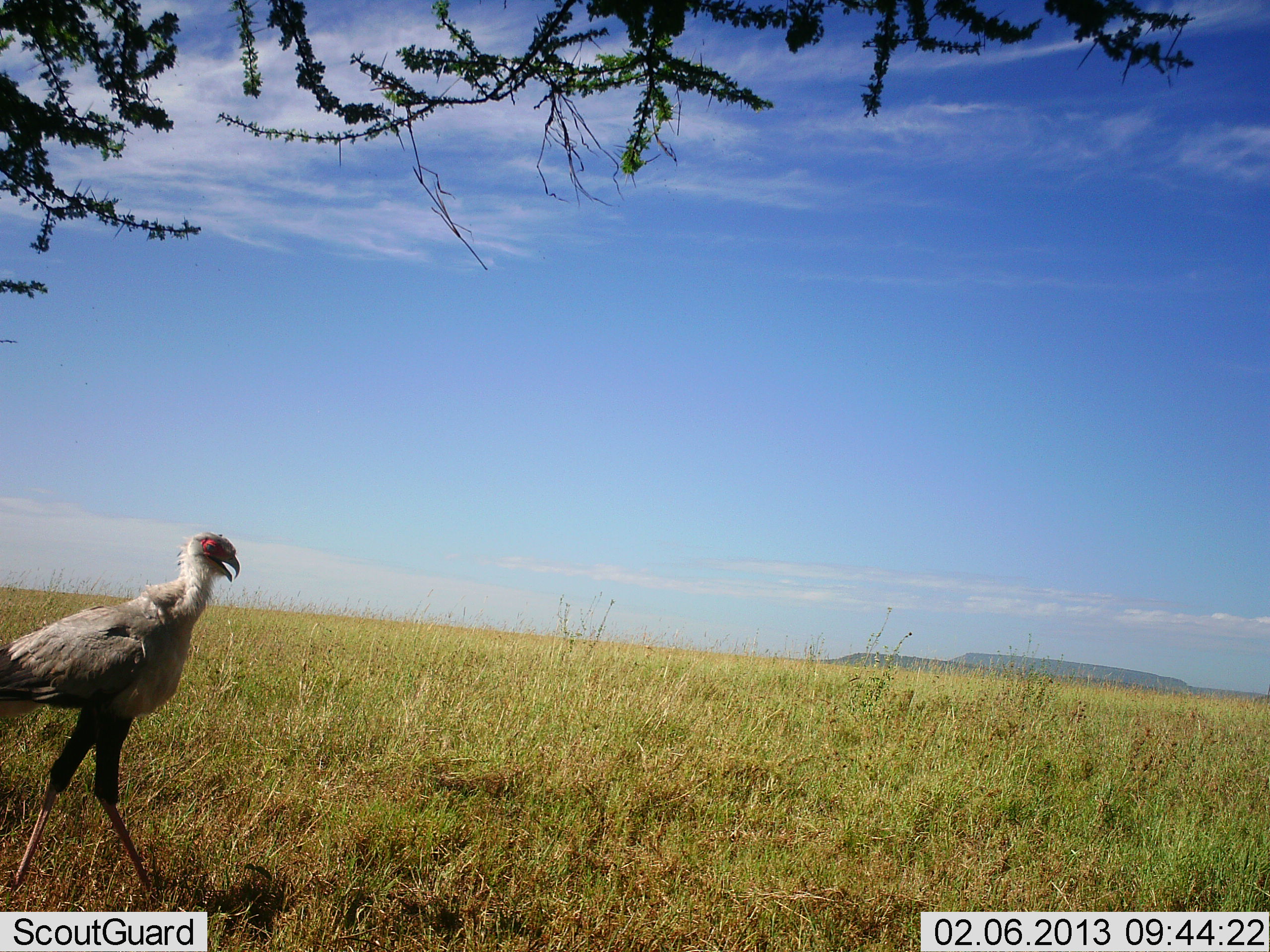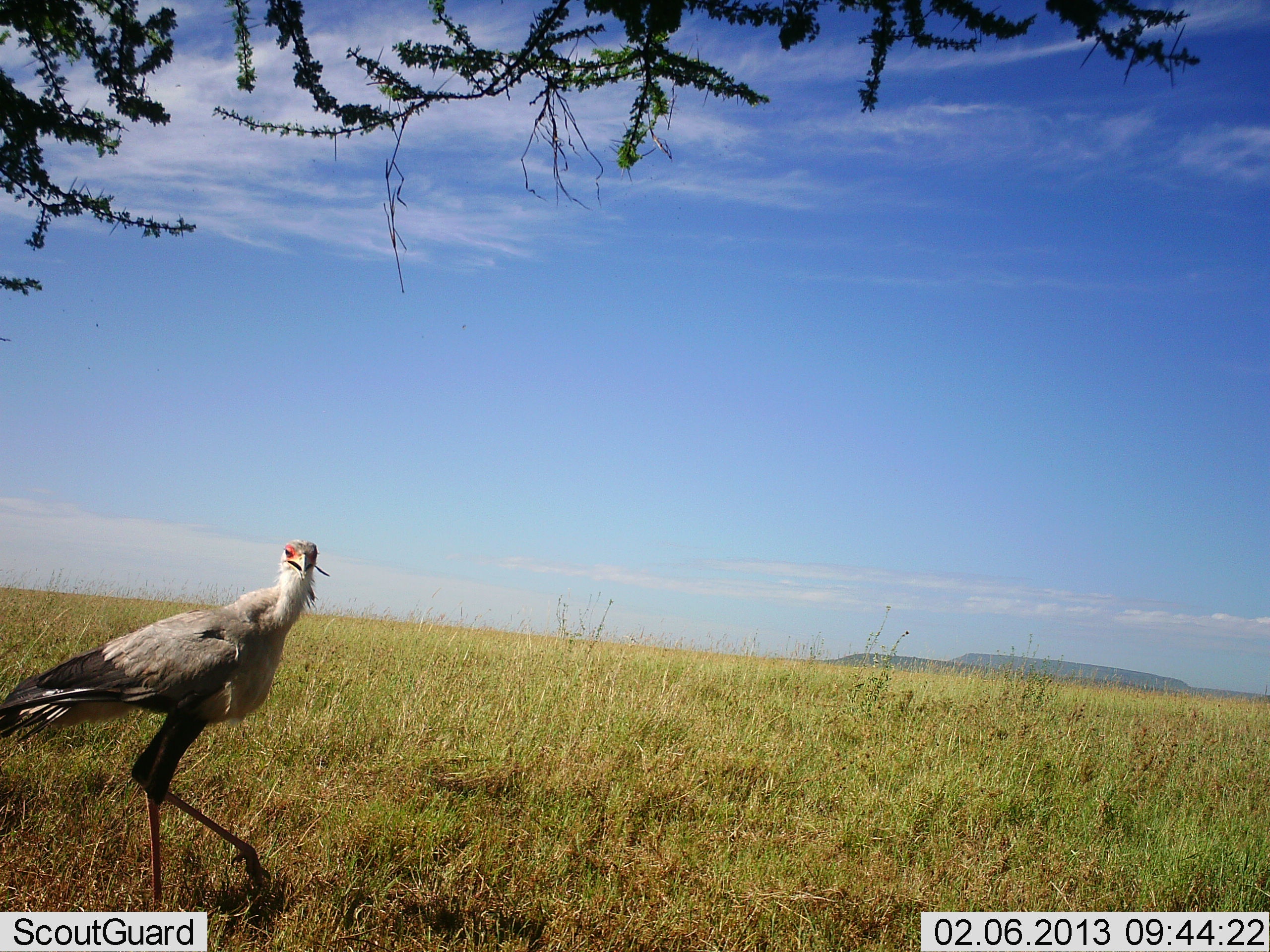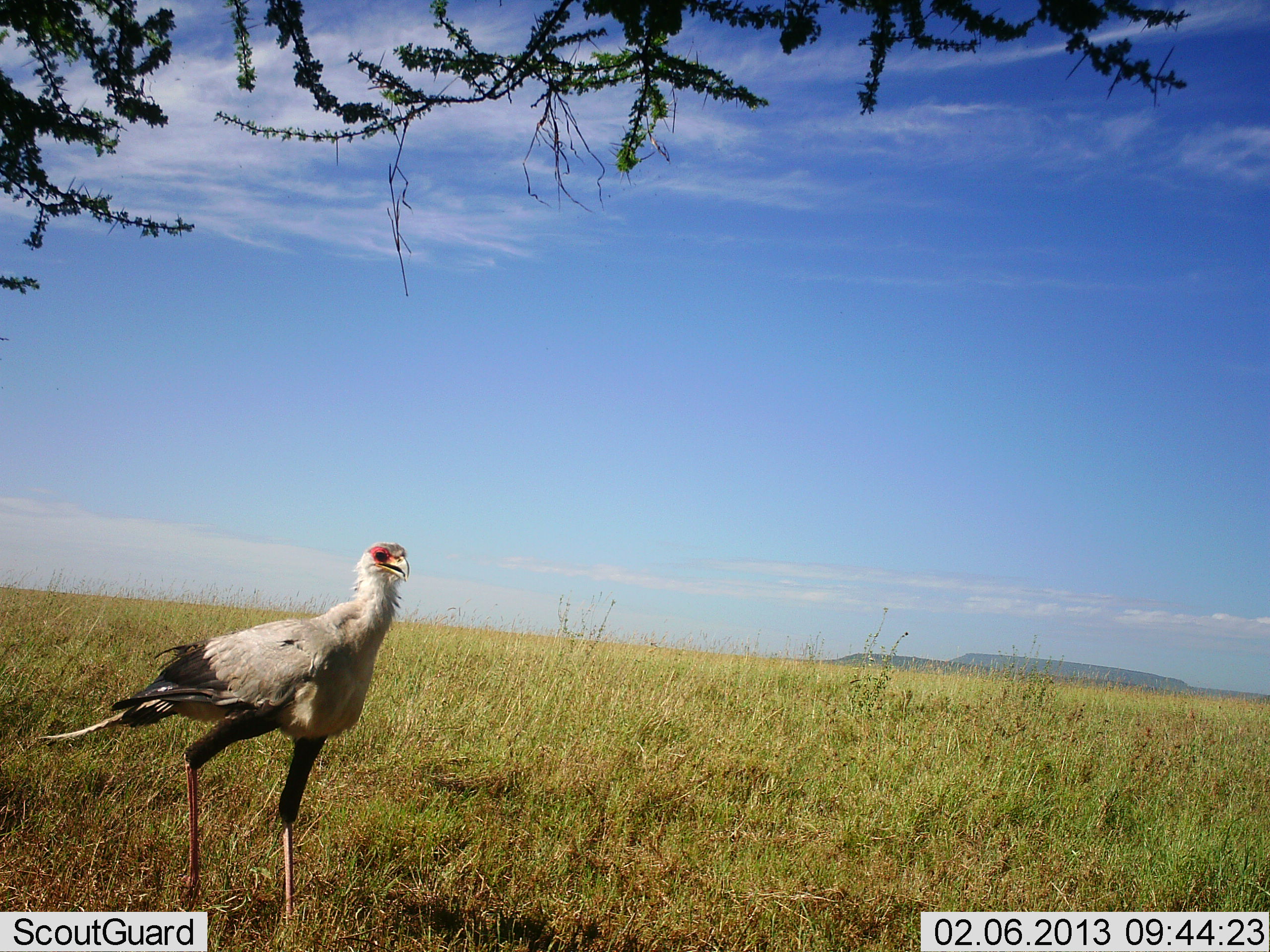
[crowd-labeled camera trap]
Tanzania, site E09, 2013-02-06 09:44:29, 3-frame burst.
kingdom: Animalia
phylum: Chordata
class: Aves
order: Accipitriformes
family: Sagittariidae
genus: Sagittarius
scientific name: Sagittarius serpentarius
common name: secretary bird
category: secretarybird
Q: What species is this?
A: Secretarybird (secretary bird) (Sagittarius serpentarius).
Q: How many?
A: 1.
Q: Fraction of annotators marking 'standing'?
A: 11%.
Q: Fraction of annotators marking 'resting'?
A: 0%.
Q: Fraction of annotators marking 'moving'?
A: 95%.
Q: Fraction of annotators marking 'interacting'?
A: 0%.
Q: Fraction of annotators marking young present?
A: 0%.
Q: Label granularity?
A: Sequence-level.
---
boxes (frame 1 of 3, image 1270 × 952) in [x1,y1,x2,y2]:
animal: [0,528,242,897]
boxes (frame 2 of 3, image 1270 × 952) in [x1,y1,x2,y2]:
animal: [0,536,329,909]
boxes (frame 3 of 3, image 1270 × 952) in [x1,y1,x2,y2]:
animal: [36,536,413,927]